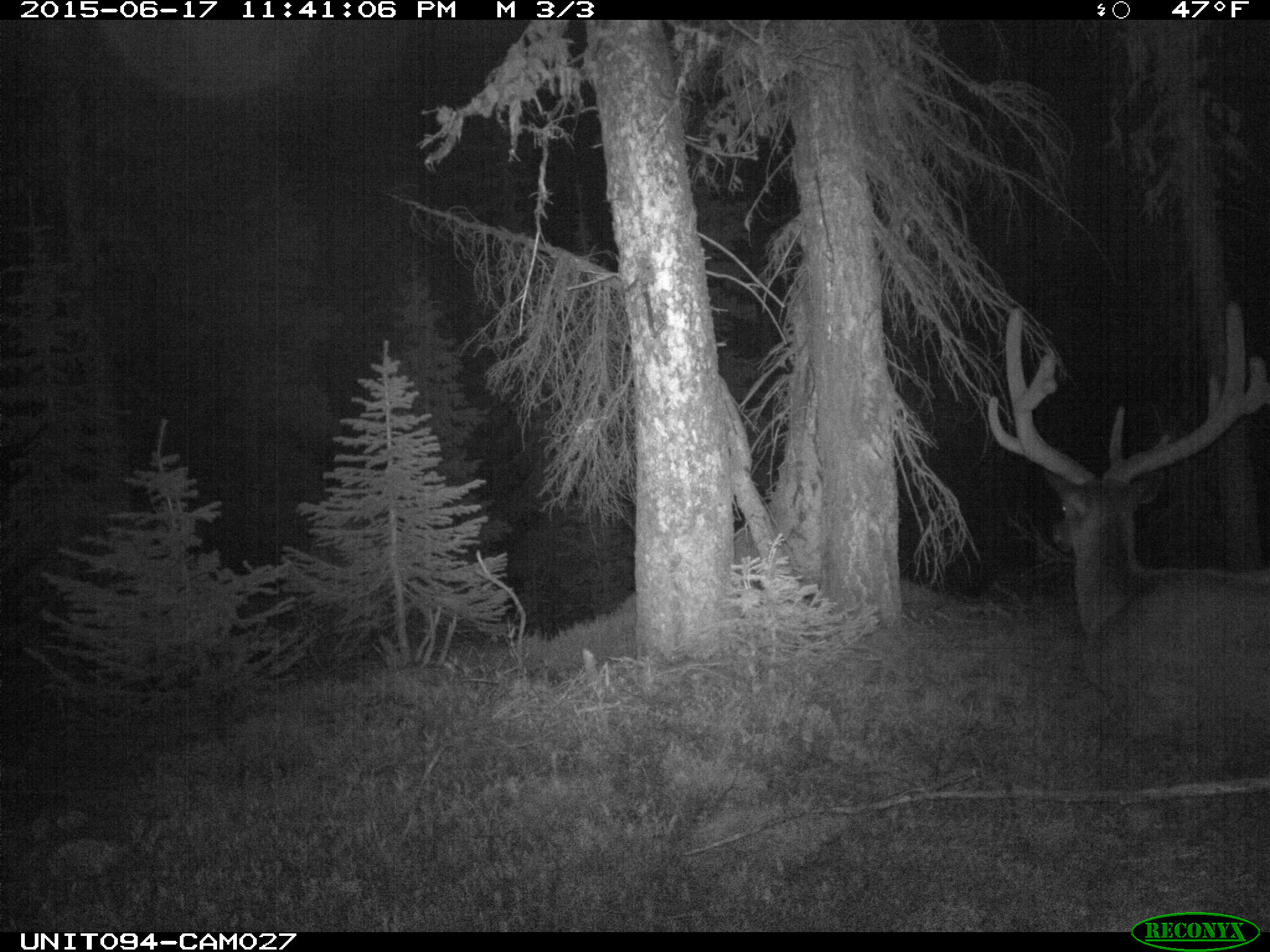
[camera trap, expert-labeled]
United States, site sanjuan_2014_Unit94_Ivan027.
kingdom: Animalia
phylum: Chordata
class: Mammalia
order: Artiodactyla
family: Cervidae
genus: Cervus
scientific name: Cervus elaphus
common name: red deer